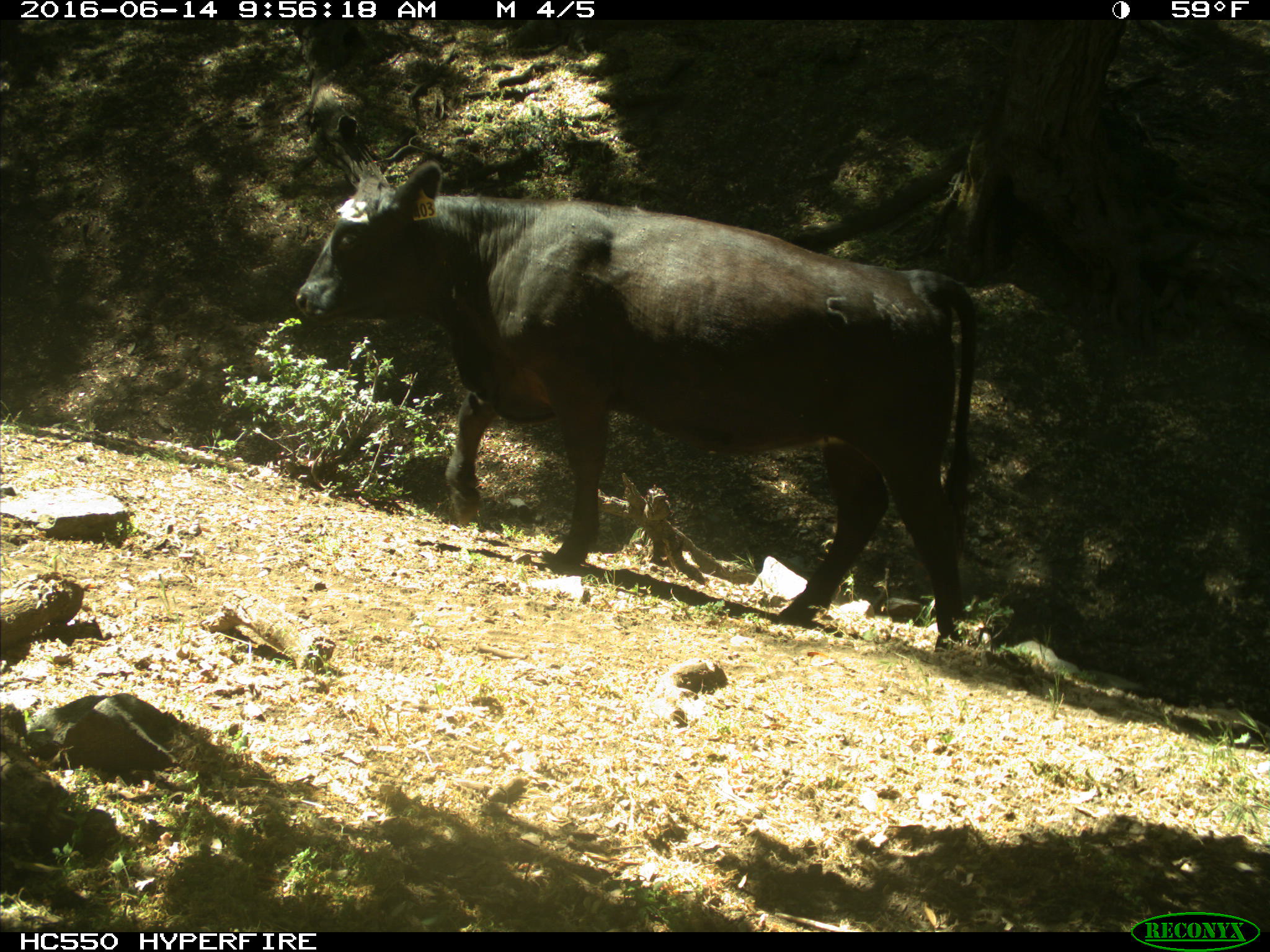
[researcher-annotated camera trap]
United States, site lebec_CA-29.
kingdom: Animalia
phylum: Chordata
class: Mammalia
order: Artiodactyla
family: Bovidae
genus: Bos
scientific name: Bos taurus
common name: domestic cow